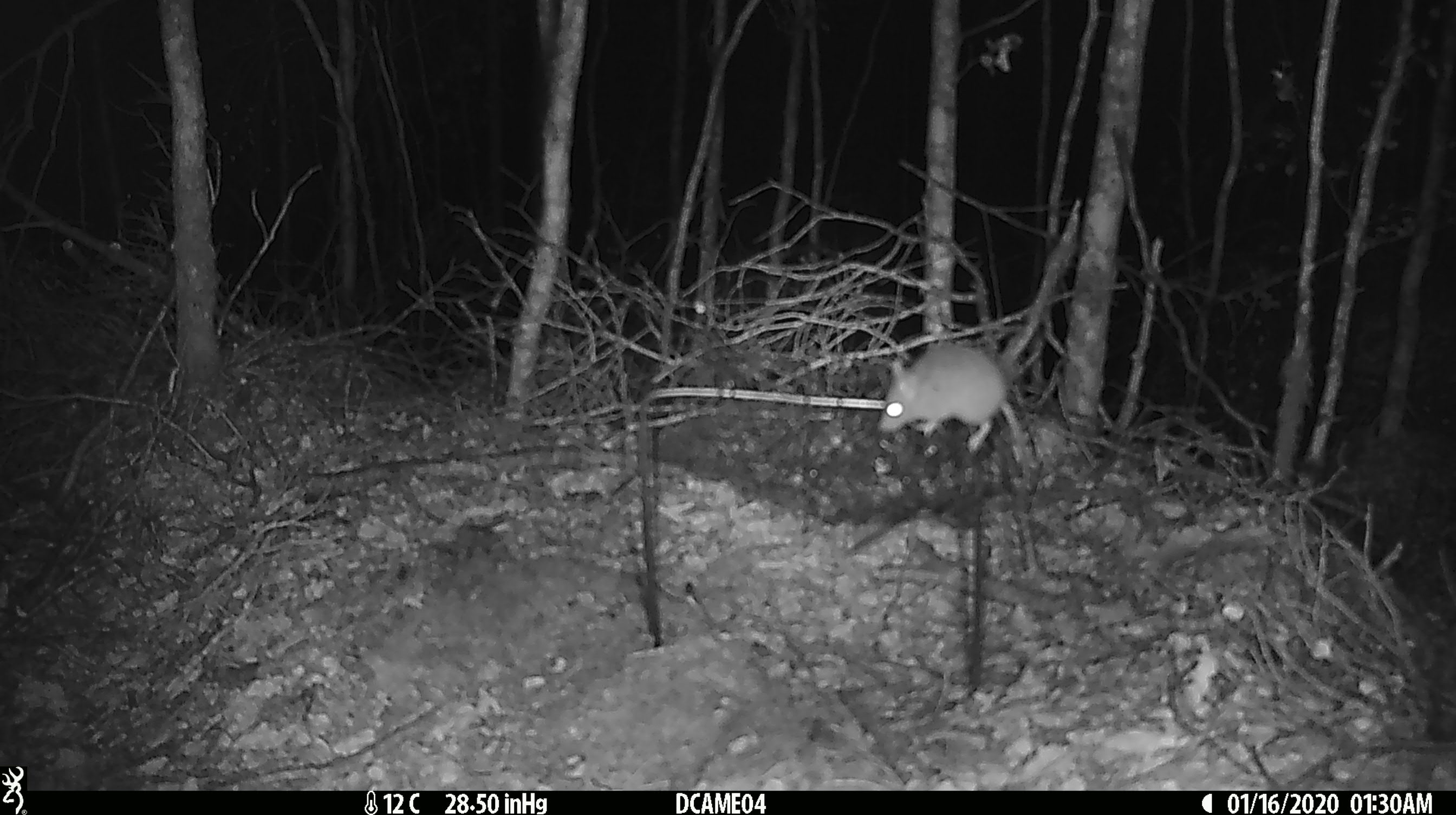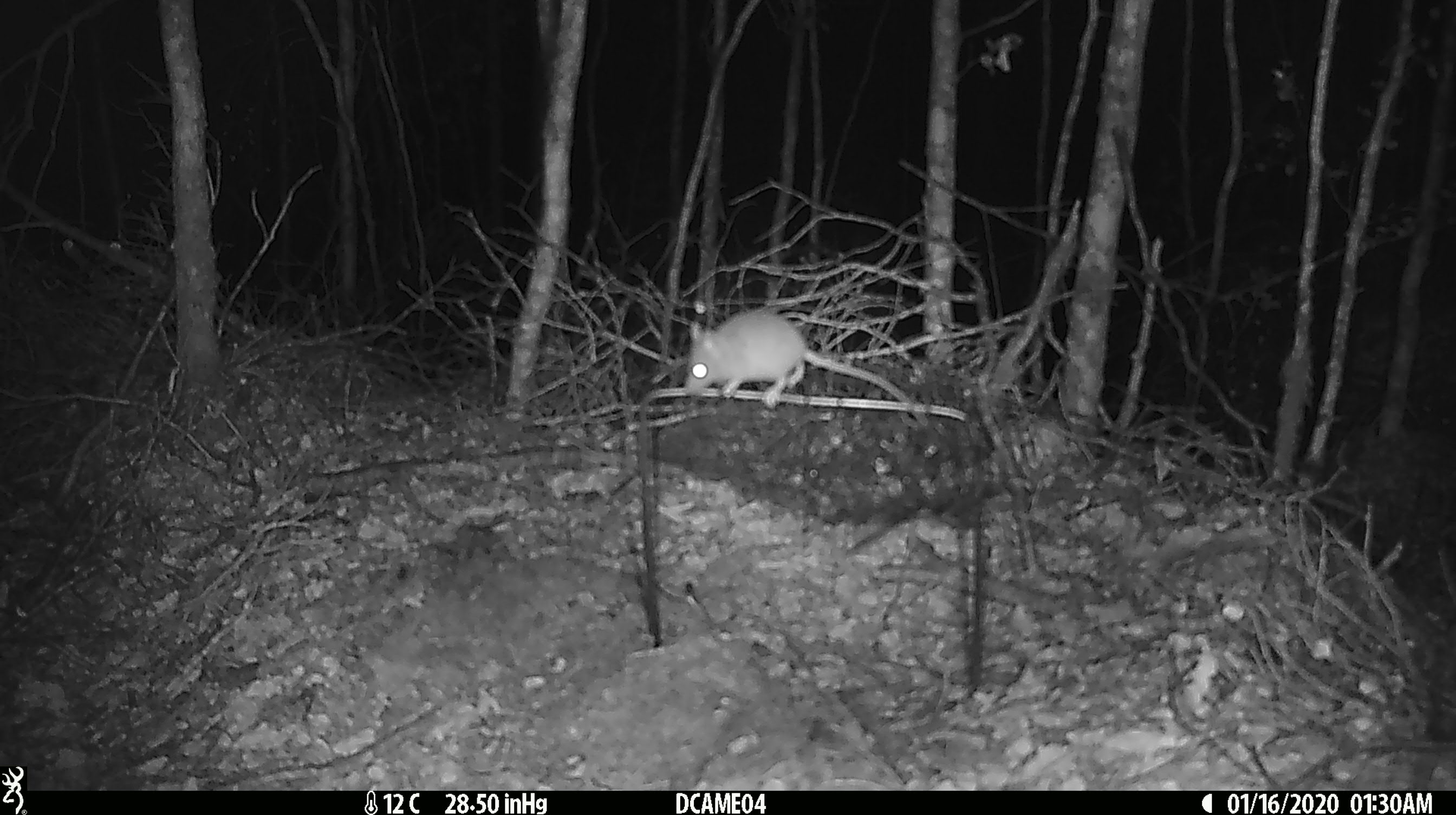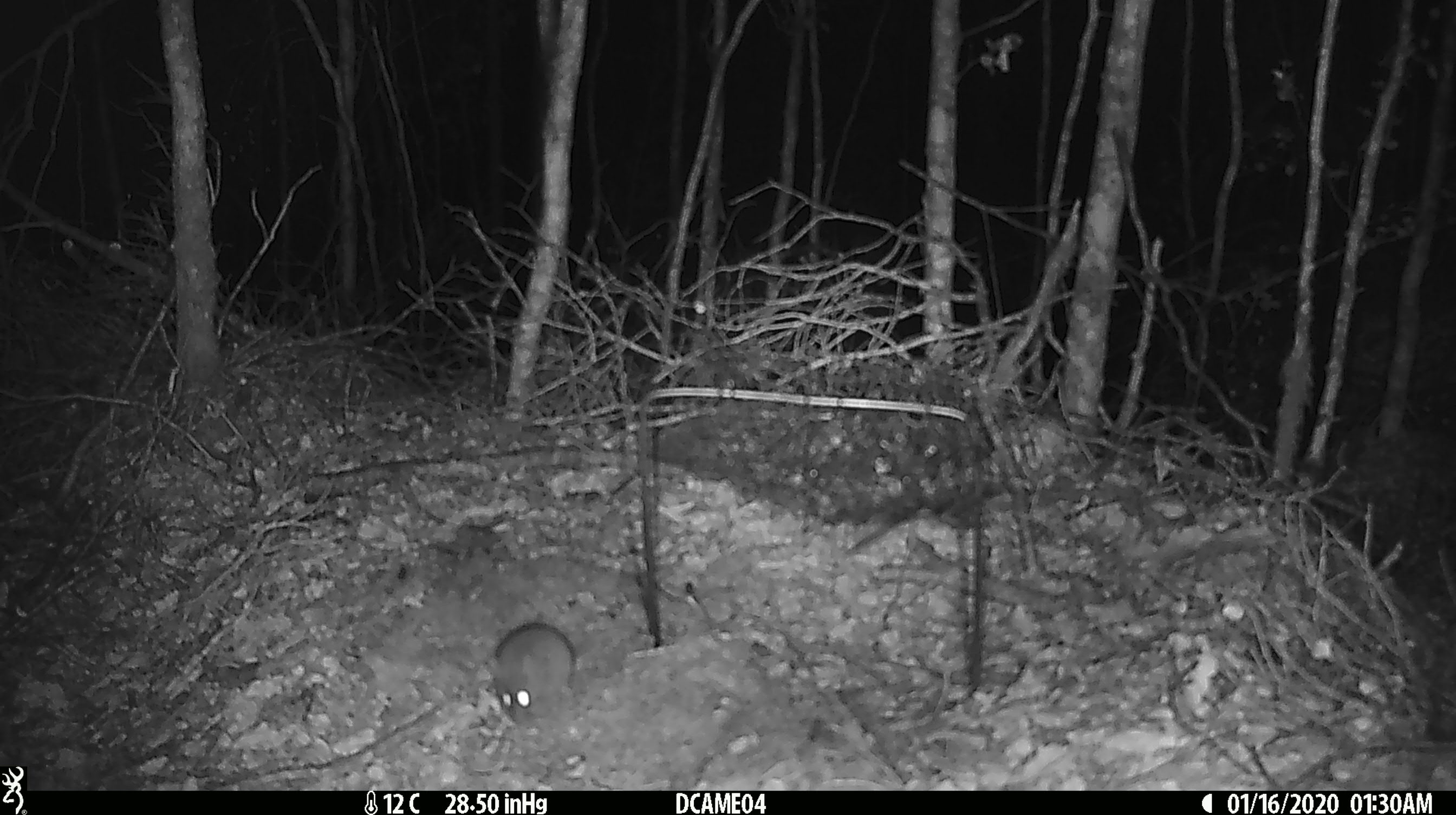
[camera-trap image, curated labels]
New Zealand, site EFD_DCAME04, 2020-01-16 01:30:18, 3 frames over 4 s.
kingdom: Animalia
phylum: Chordata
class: Mammalia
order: Rodentia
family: Muridae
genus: Mus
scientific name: Mus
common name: mouse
Mouse (Mus).